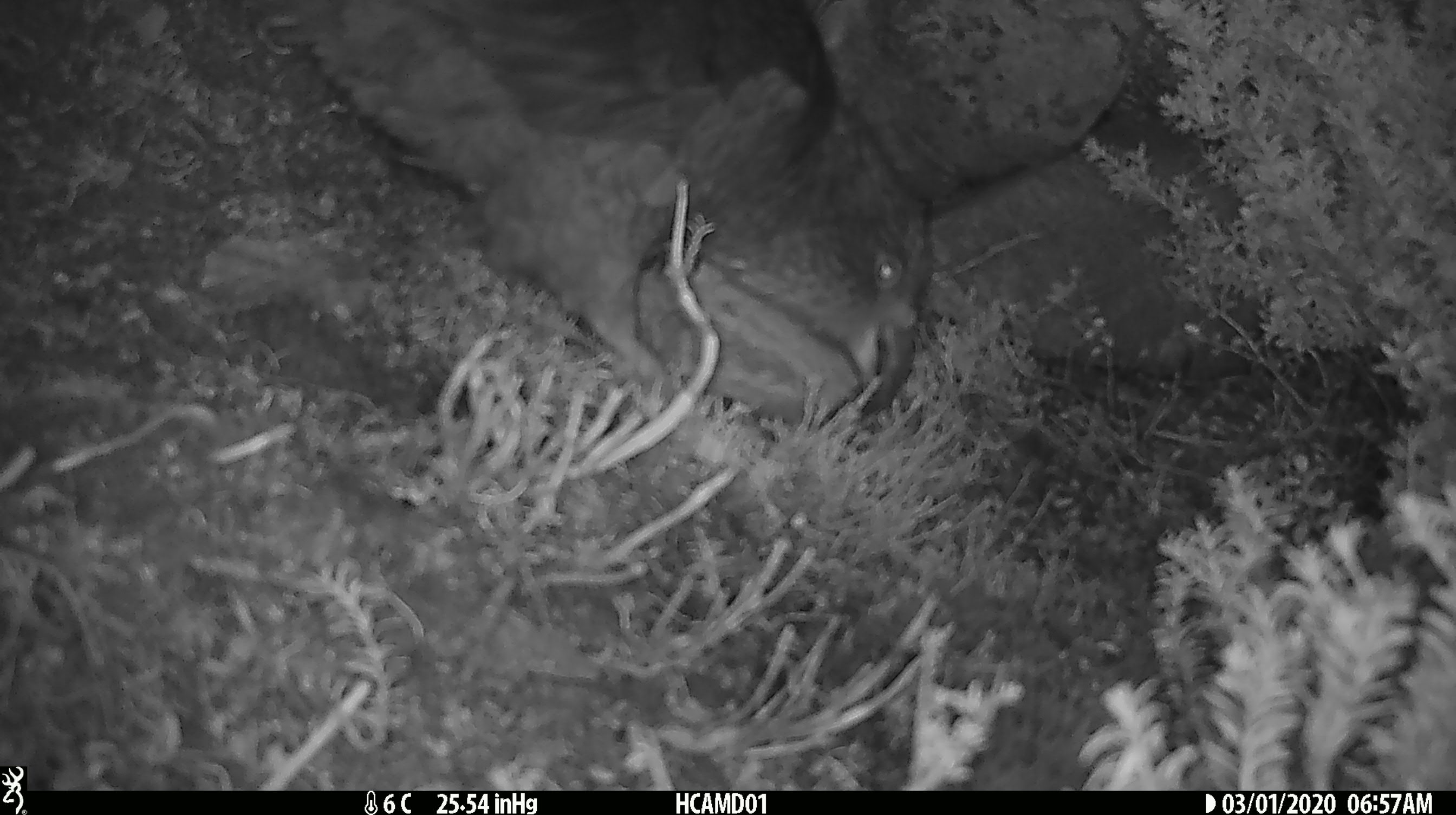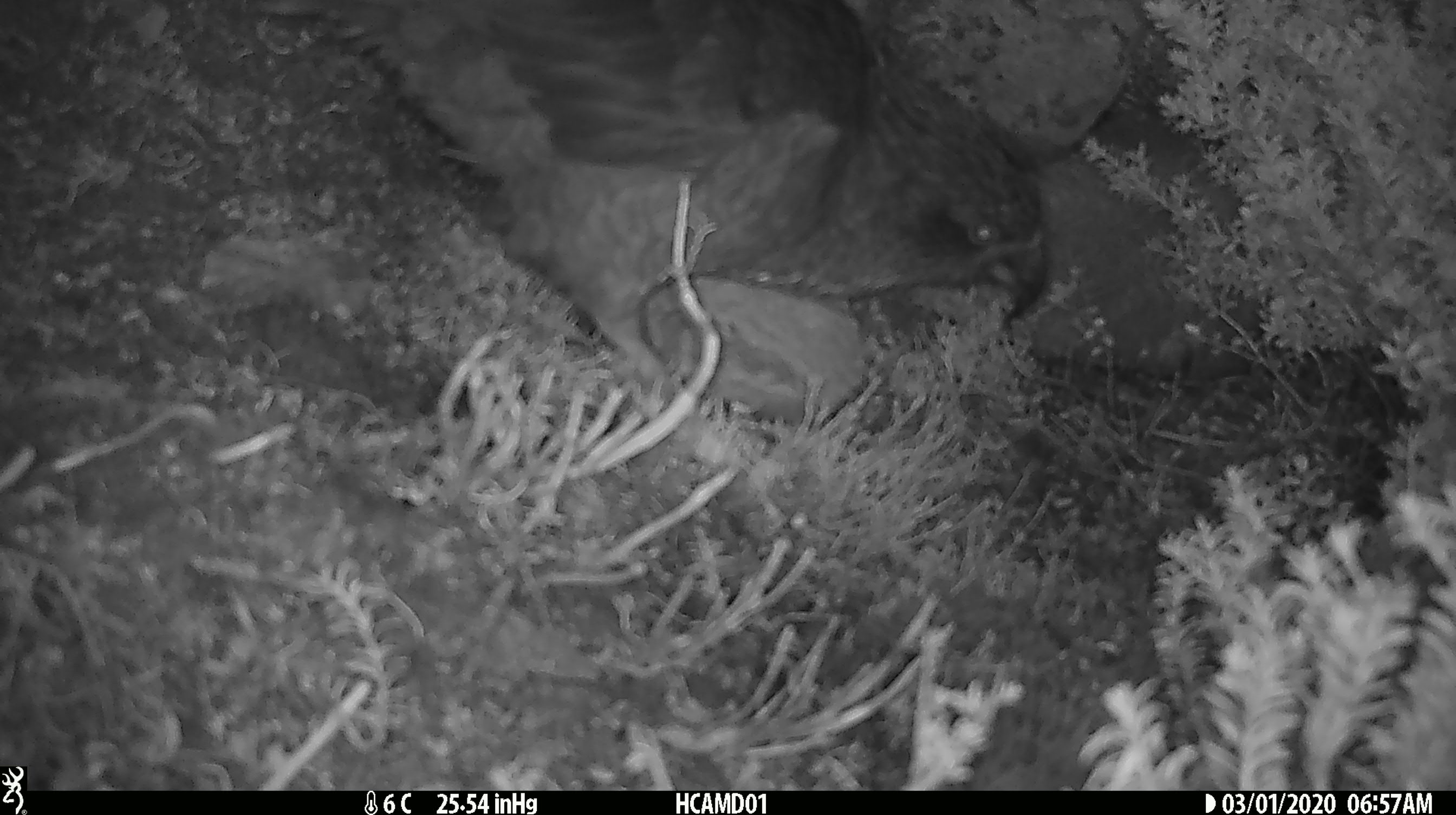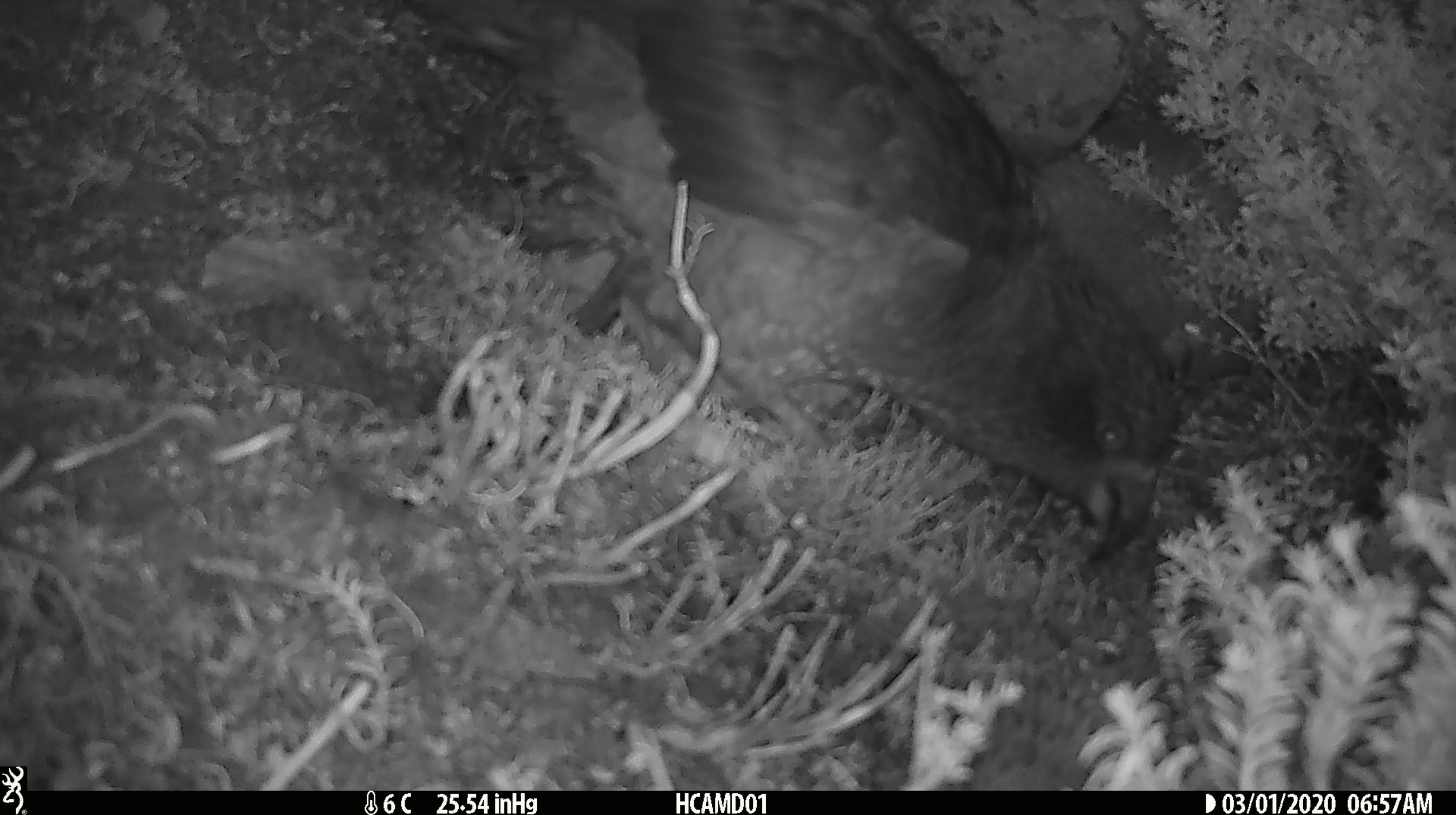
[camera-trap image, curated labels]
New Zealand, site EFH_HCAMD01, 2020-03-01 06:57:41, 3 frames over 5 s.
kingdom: Animalia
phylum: Chordata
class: Aves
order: Psittaciformes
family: Strigopidae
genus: Nestor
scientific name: Nestor notabilis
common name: kea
Kea (Nestor notabilis).